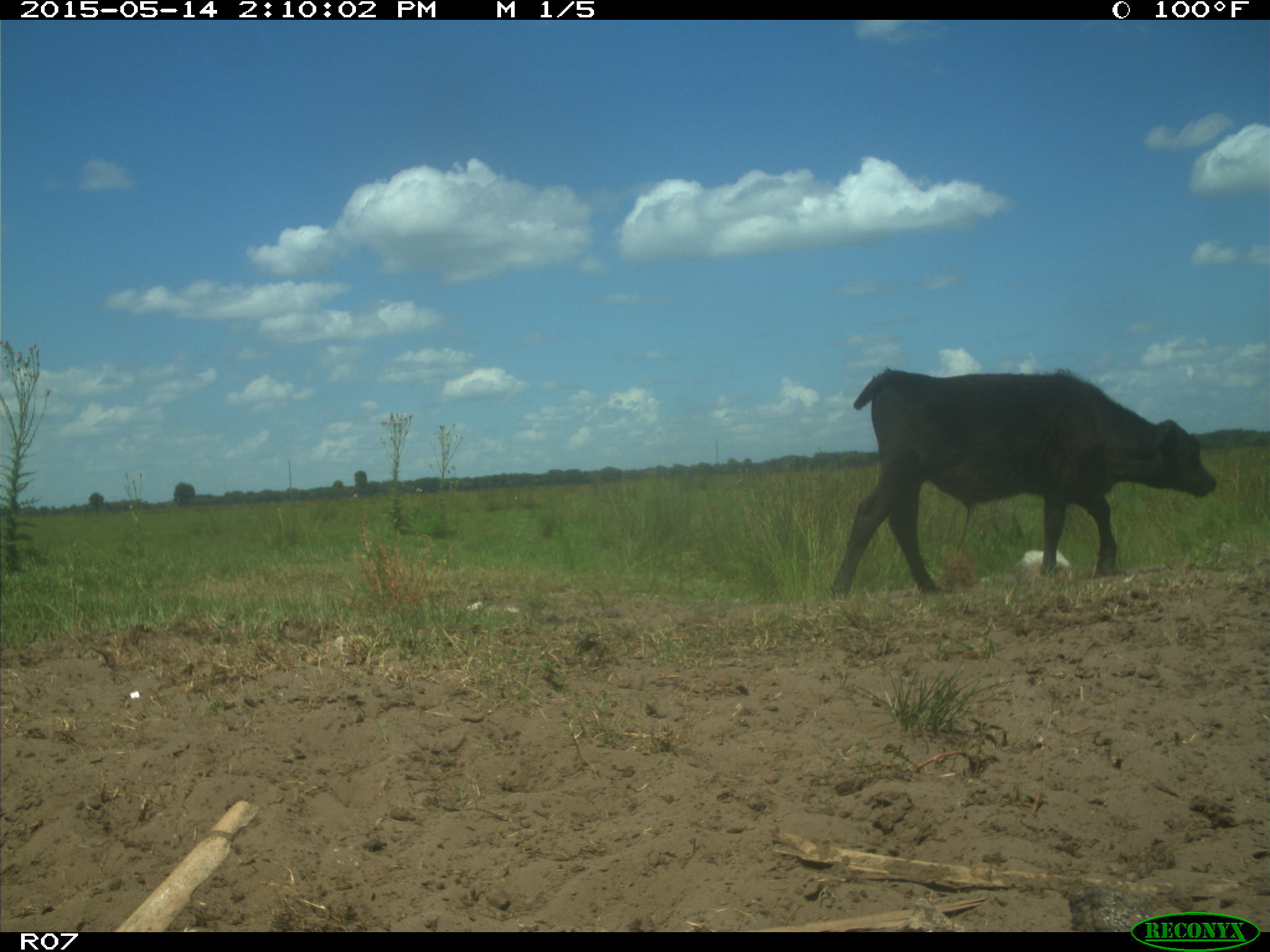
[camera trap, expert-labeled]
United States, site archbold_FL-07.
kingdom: Animalia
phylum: Chordata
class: Mammalia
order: Artiodactyla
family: Bovidae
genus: Bos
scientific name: Bos taurus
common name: domestic cow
Bos taurus (domestic cow).